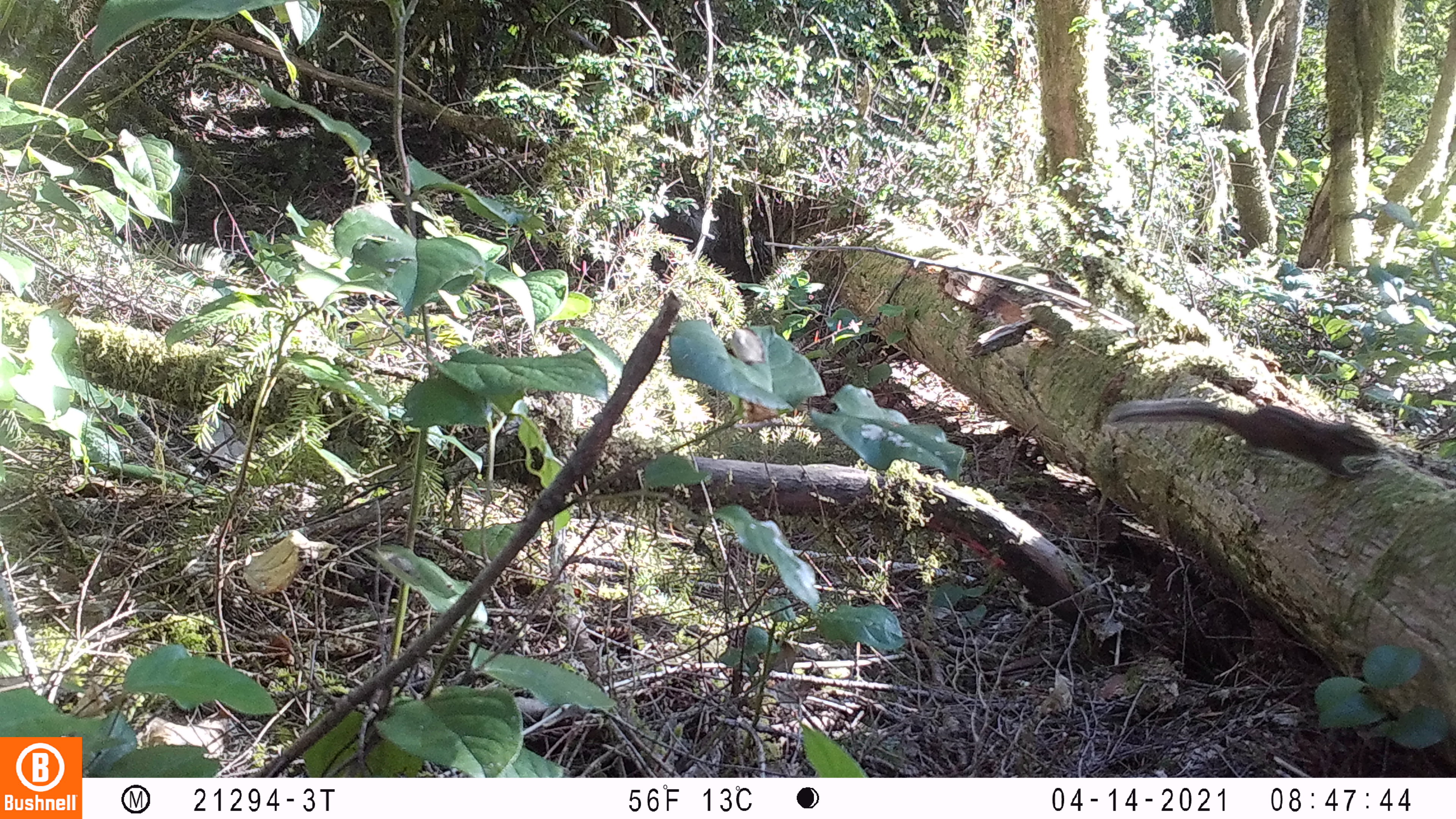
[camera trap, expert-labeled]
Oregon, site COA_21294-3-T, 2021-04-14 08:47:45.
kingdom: Animalia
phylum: Chordata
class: Mammalia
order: Rodentia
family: Sciuridae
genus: Neotamias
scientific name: Neotamias townsendii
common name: townsend's chipmunk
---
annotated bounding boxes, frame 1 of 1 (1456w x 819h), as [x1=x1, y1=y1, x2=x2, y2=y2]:
townsend's chipmunk: [x1=1111, y1=396, x2=1389, y2=489]